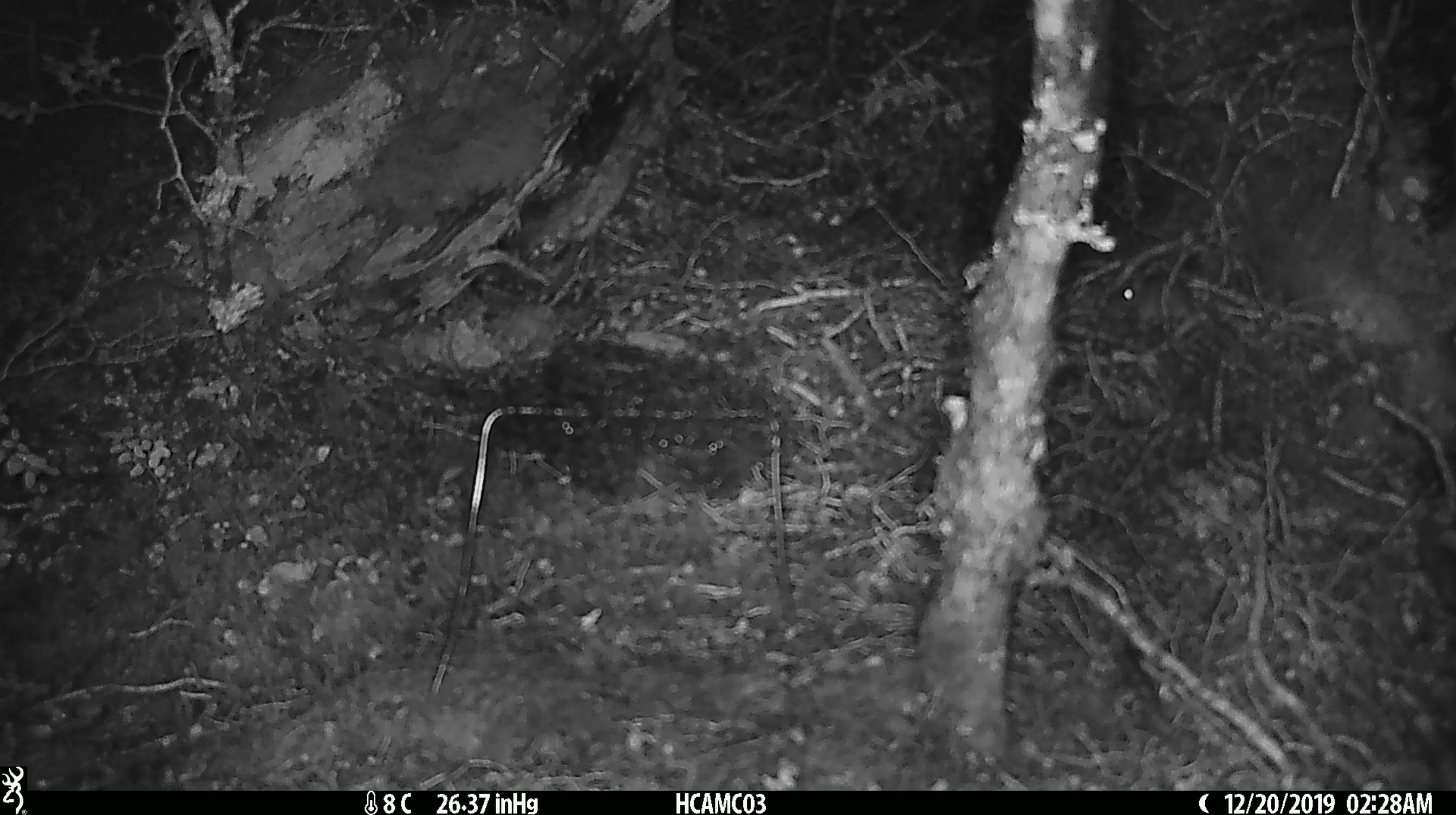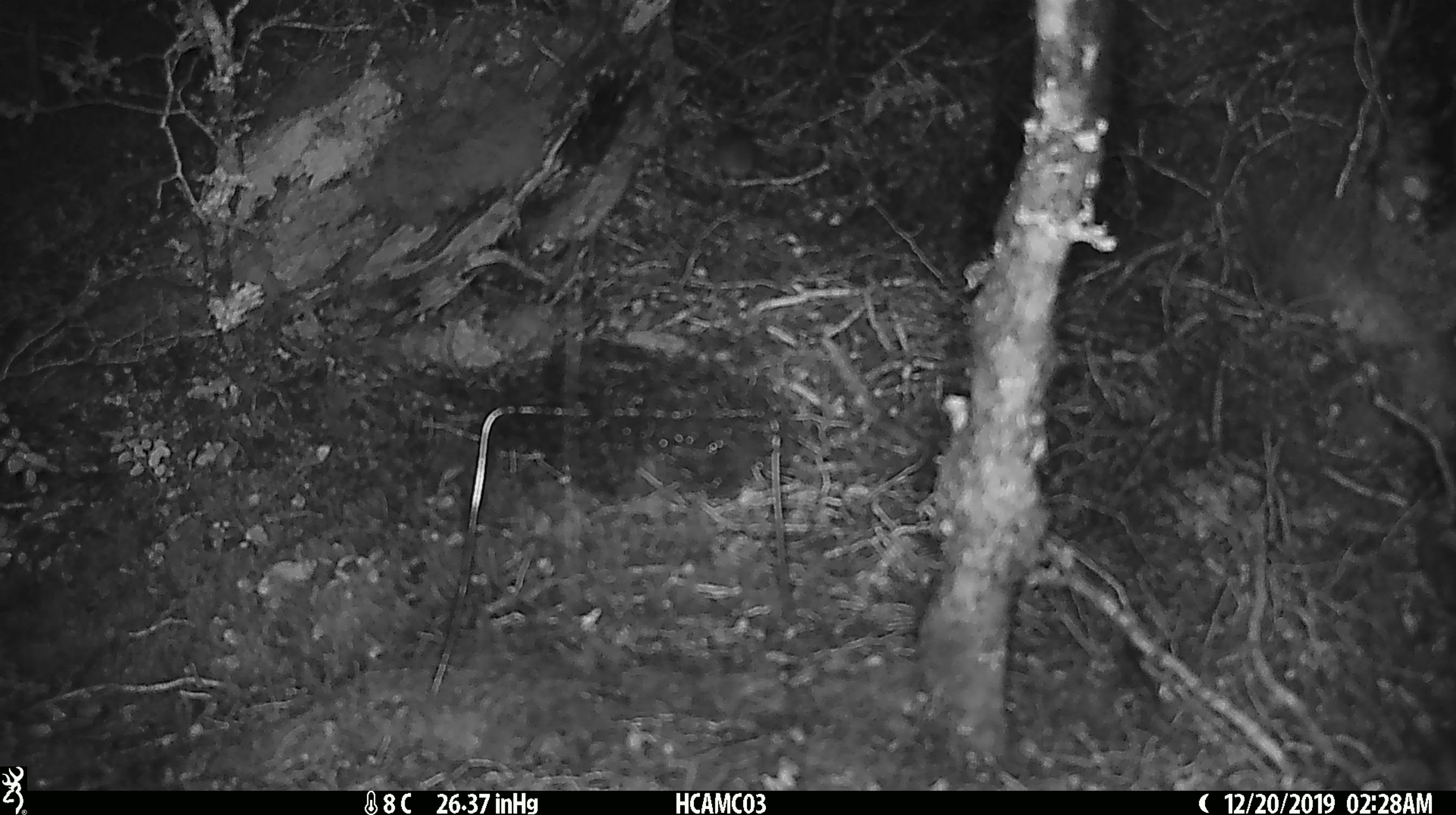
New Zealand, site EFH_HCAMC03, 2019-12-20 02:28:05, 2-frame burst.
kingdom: Animalia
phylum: Chordata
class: Mammalia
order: Rodentia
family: Muridae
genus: Mus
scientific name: Mus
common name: mouse